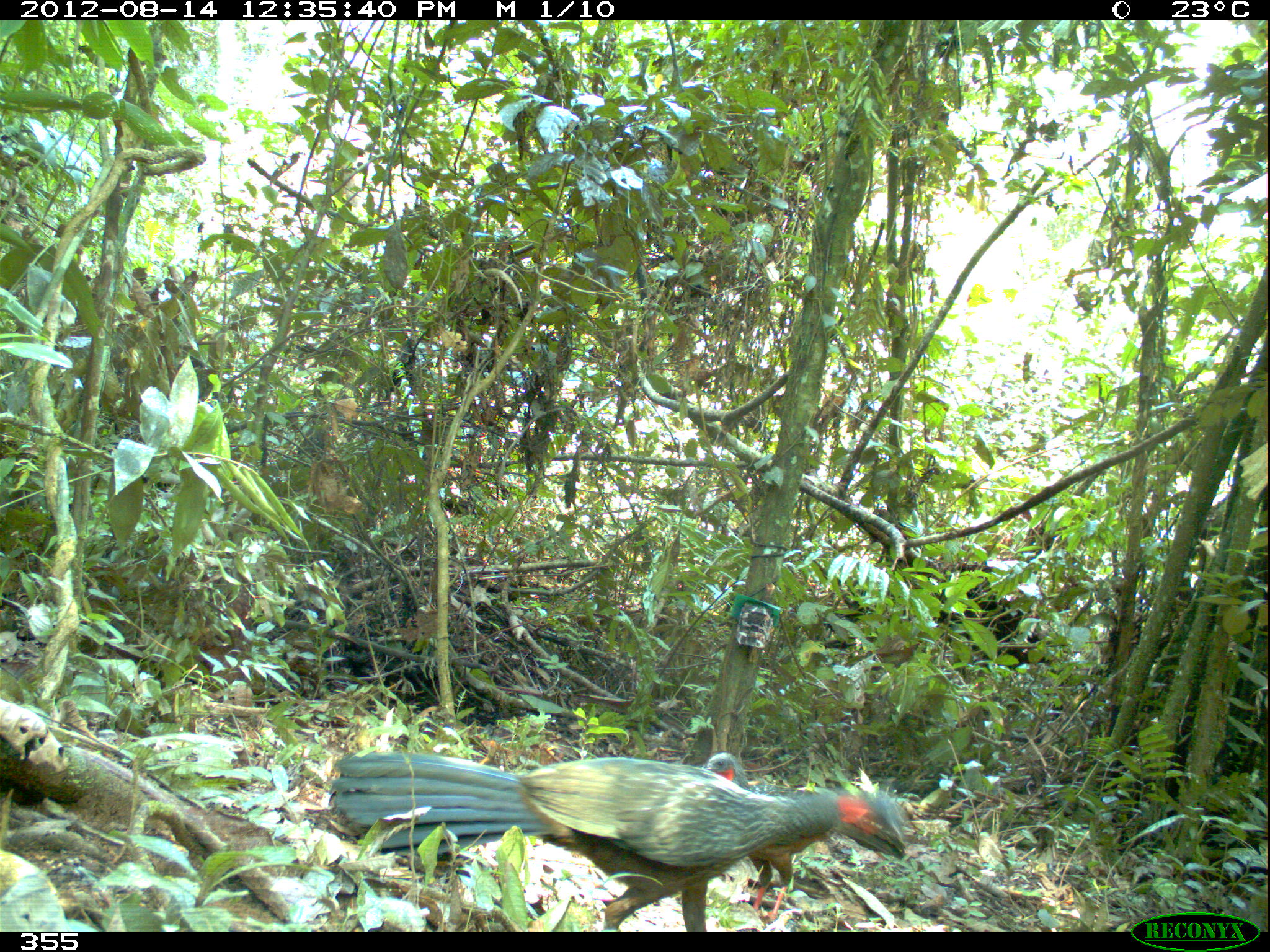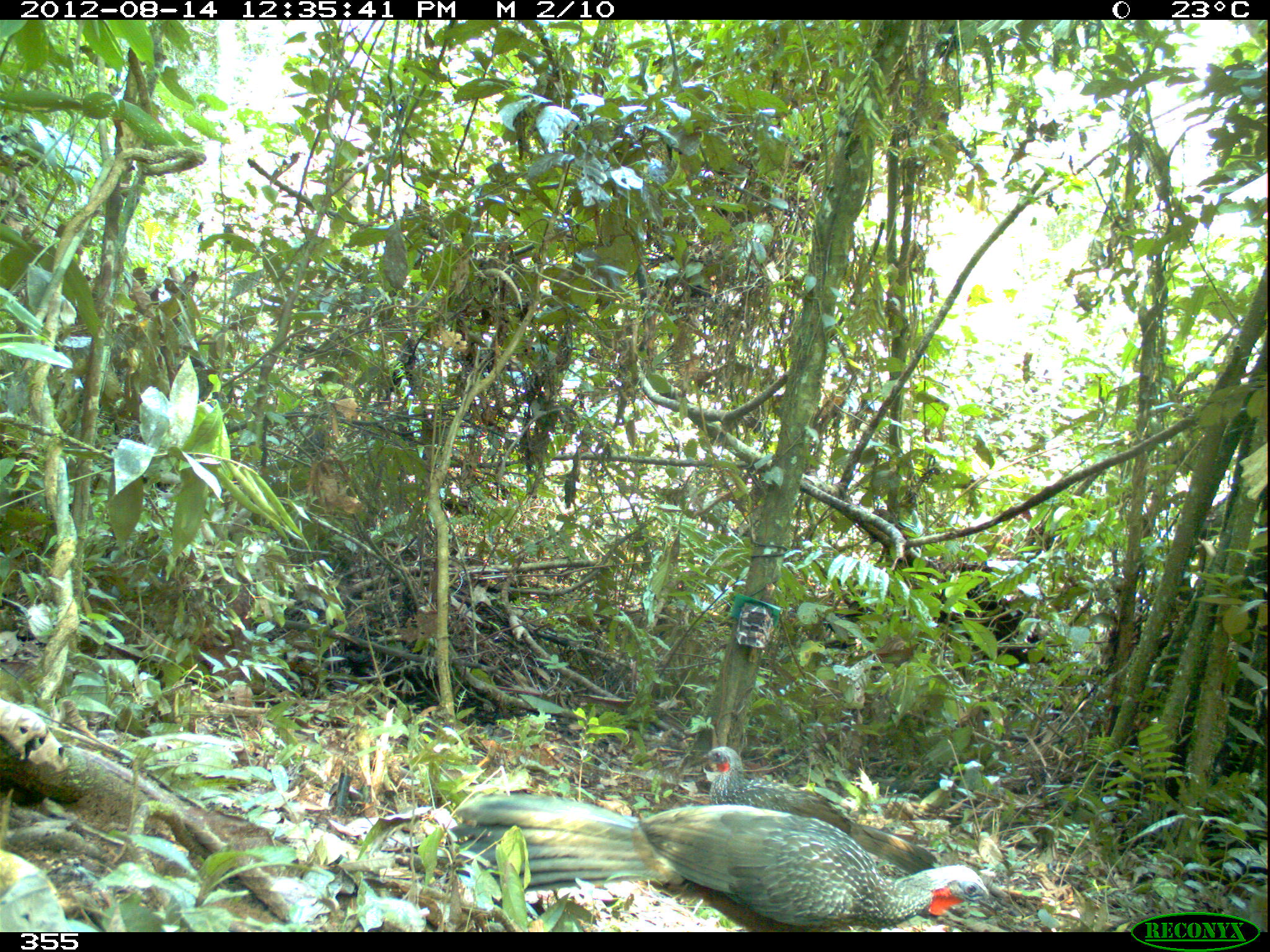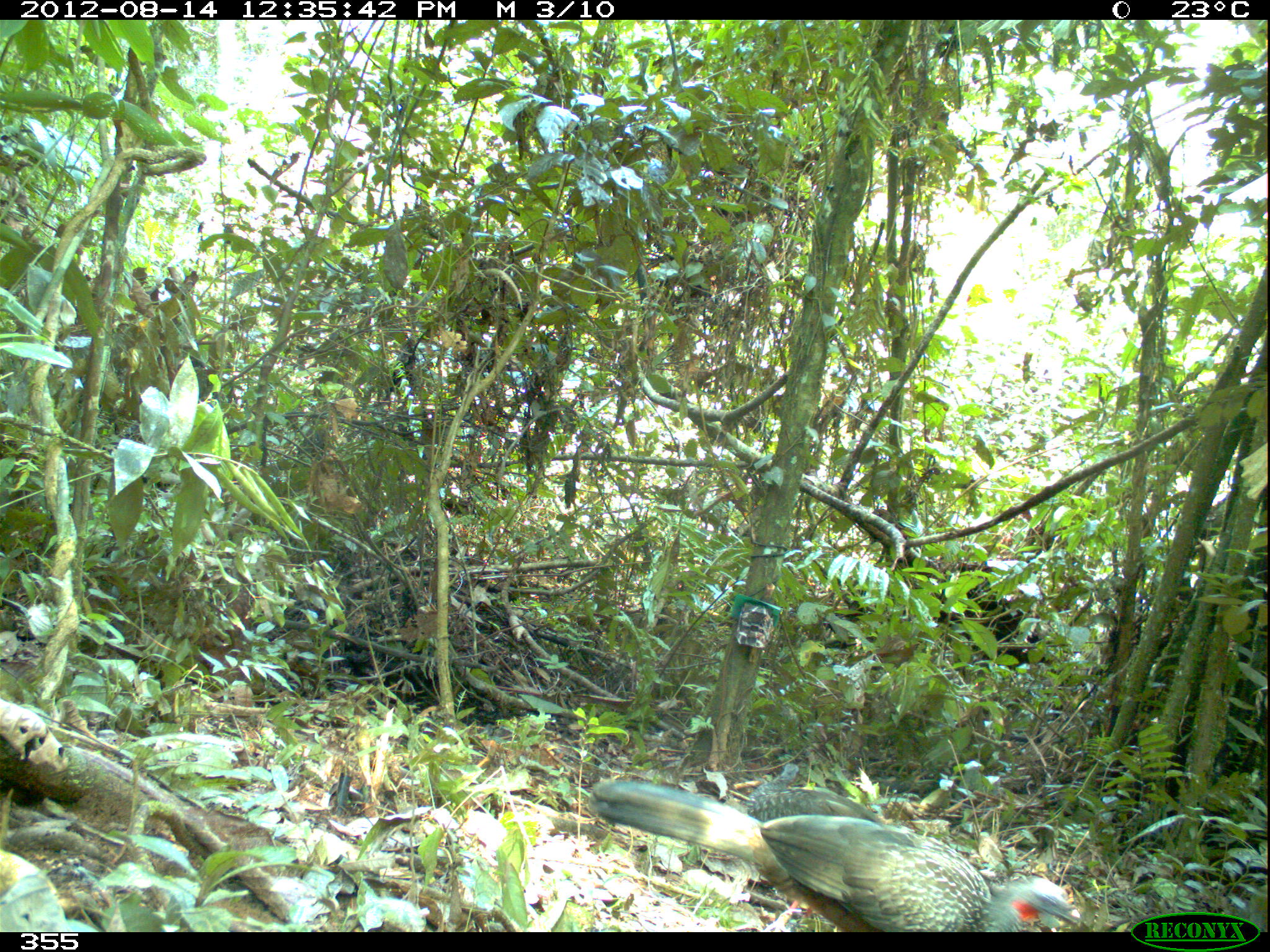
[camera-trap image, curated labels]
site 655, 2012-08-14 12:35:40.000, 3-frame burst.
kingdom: Animalia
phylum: Chordata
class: Aves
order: Galliformes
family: Cracidae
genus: Penelope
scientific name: Penelope jacquacu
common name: spix's guan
Penelope jacquacu (spix's guan).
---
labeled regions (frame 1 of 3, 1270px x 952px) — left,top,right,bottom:
penelope jacquacu: 330,751,904,931; 701,752,836,923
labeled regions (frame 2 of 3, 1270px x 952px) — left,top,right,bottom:
penelope jacquacu: 447,791,990,932; 703,746,943,874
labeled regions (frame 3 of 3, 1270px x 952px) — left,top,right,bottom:
penelope jacquacu: 590,781,1081,932; 738,761,888,932